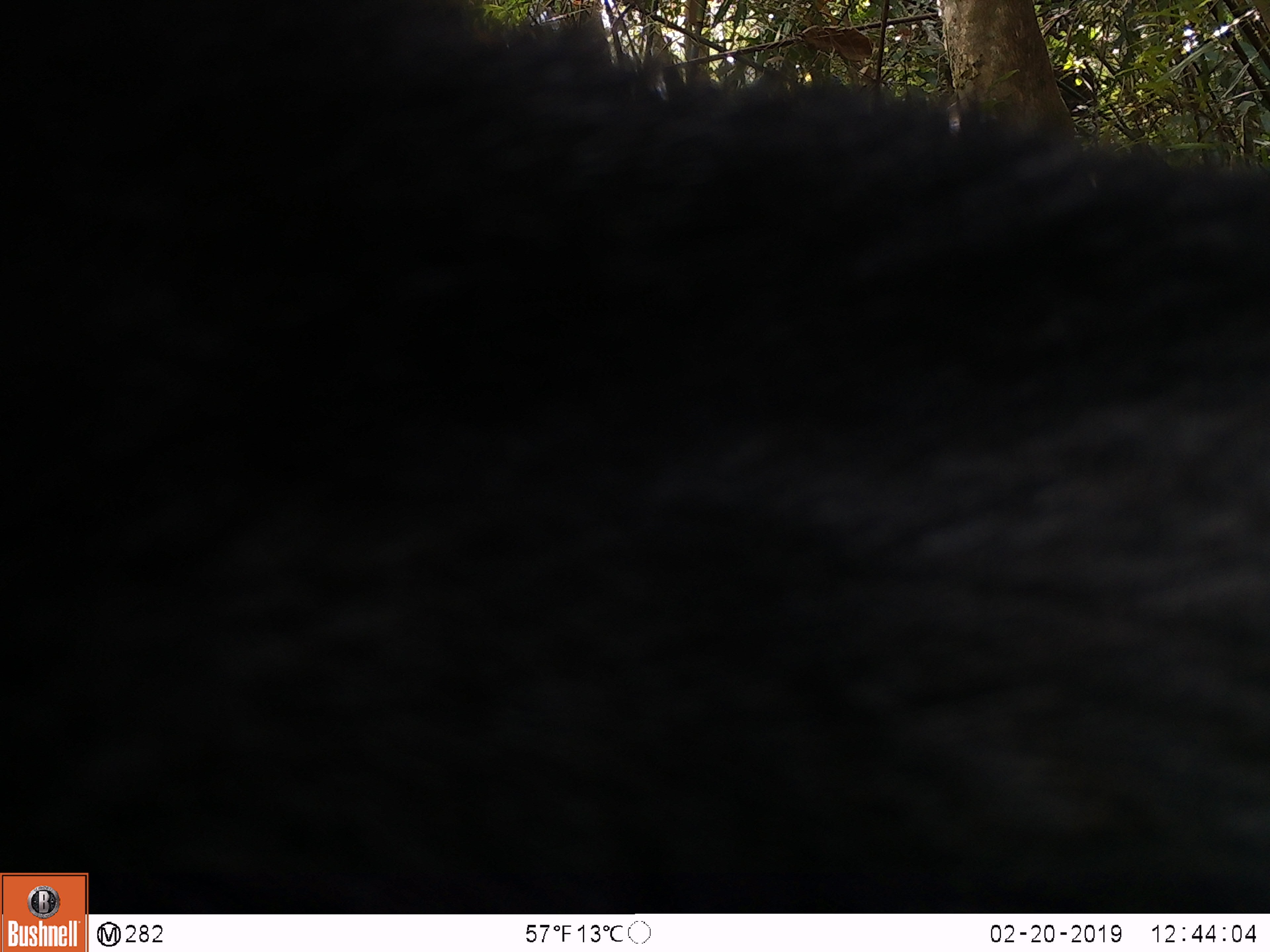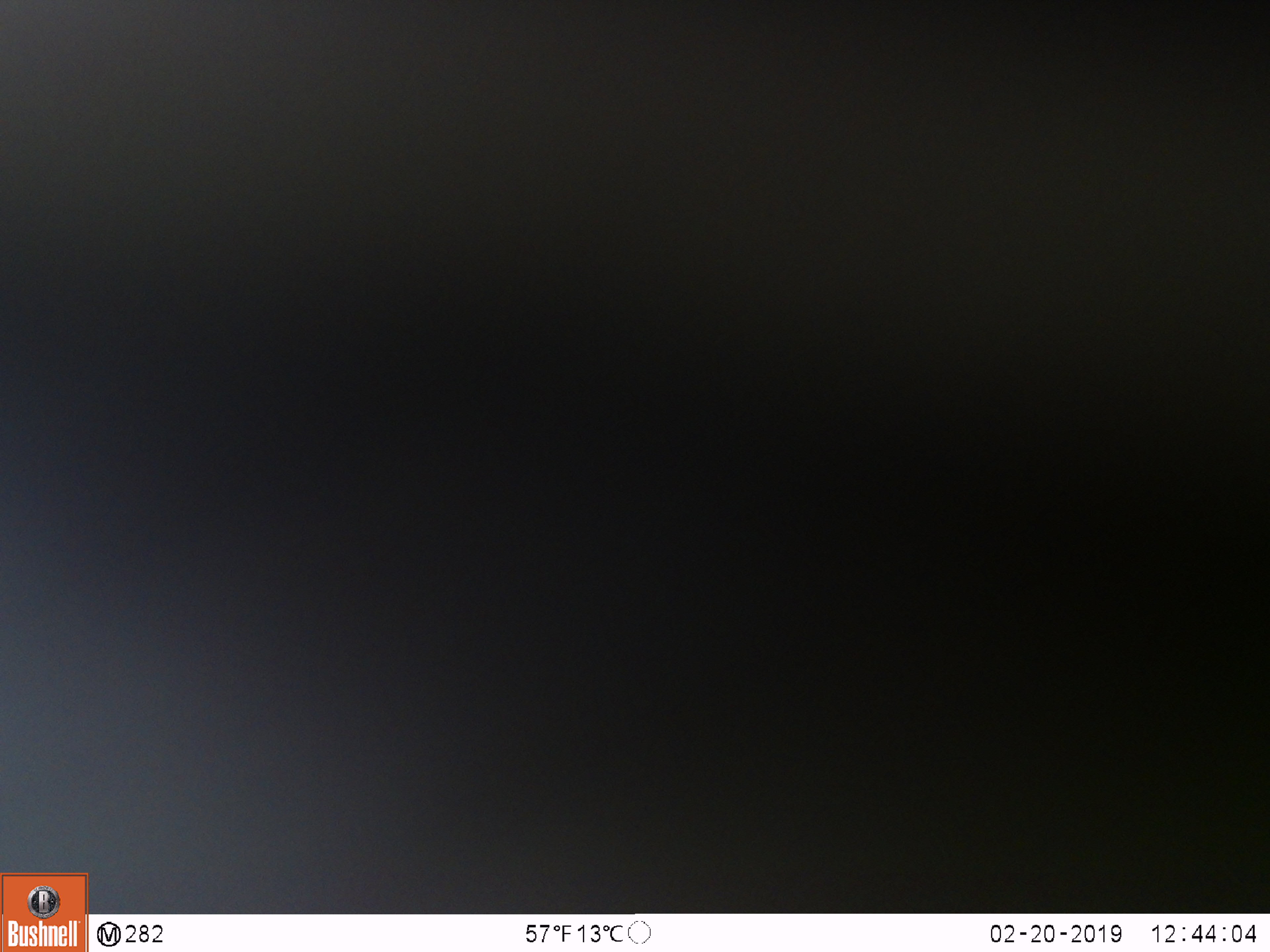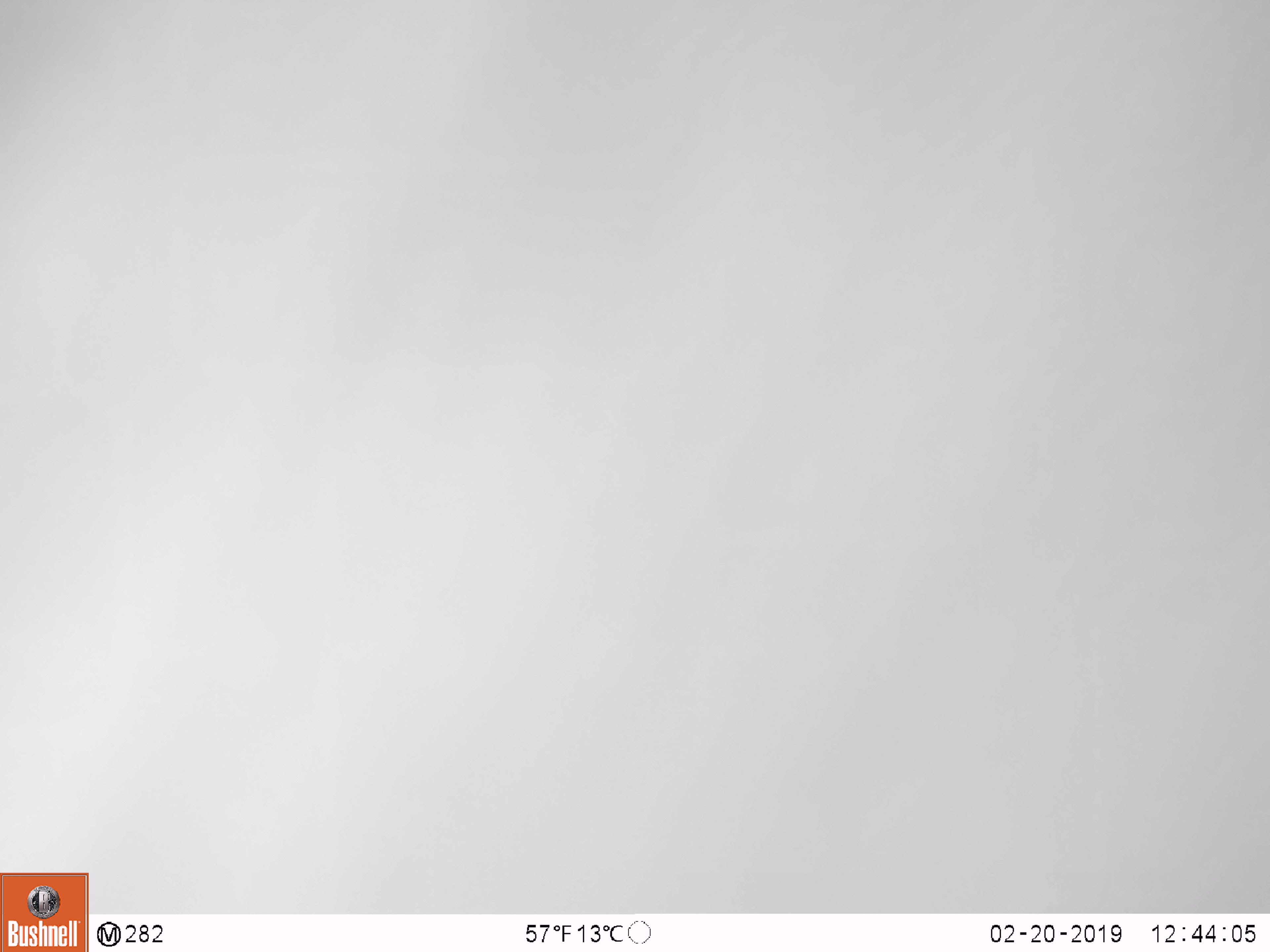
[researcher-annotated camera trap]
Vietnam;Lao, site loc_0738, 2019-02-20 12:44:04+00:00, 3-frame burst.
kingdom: Animalia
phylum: Chordata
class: Mammalia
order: Artiodactyla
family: Bovidae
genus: Capricornis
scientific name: Capricornis sumatraensis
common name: chinese serow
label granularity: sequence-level